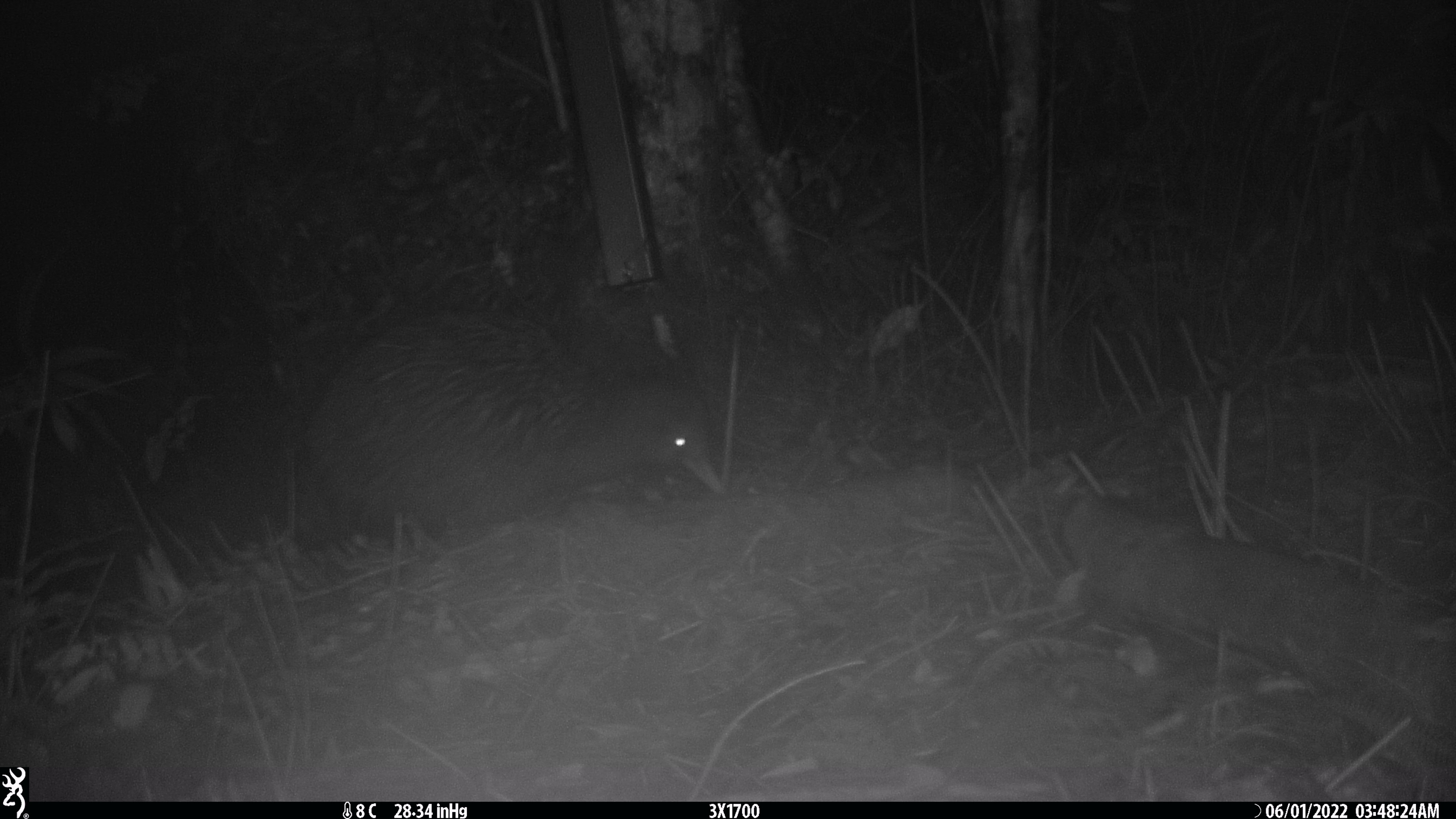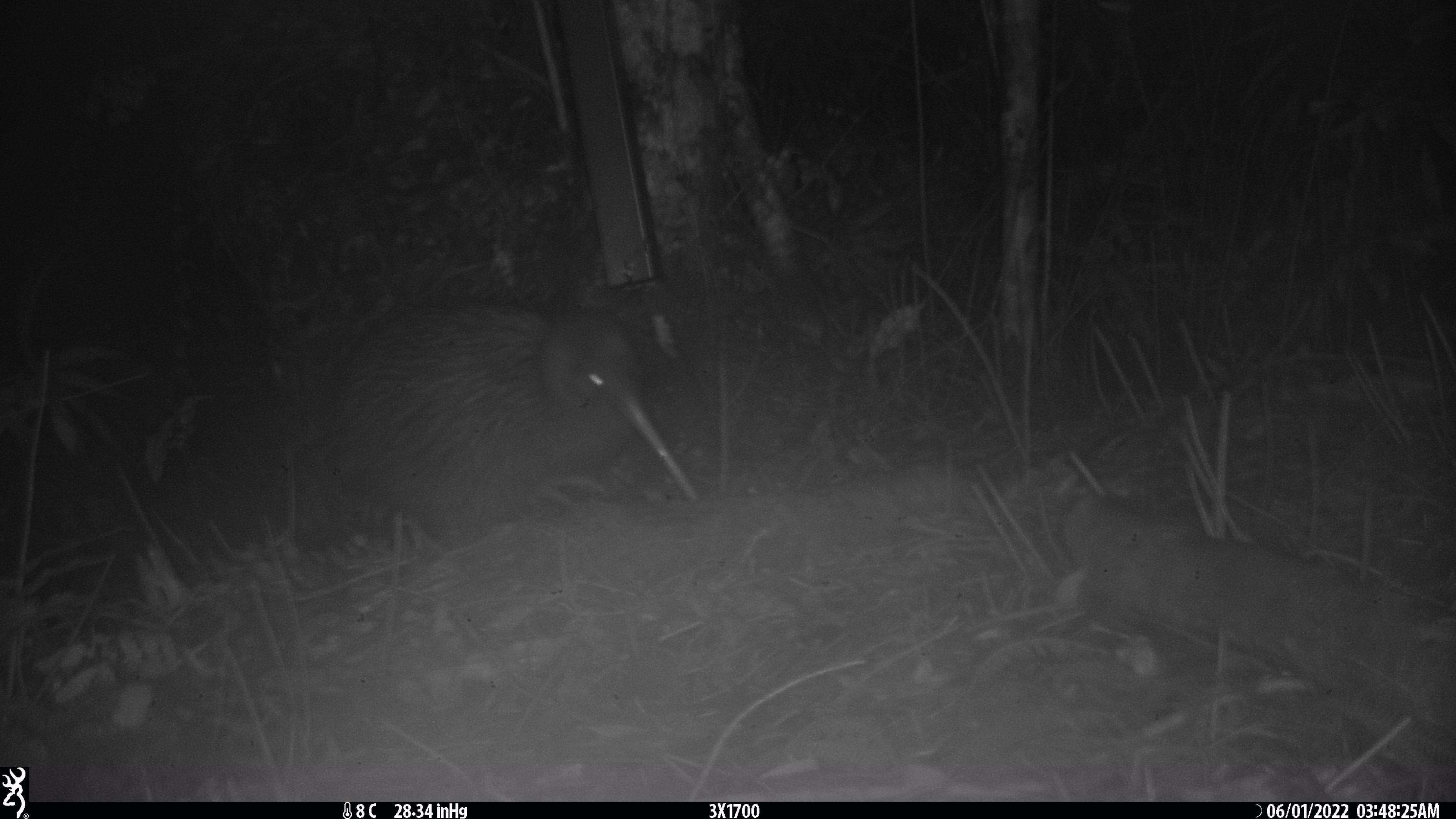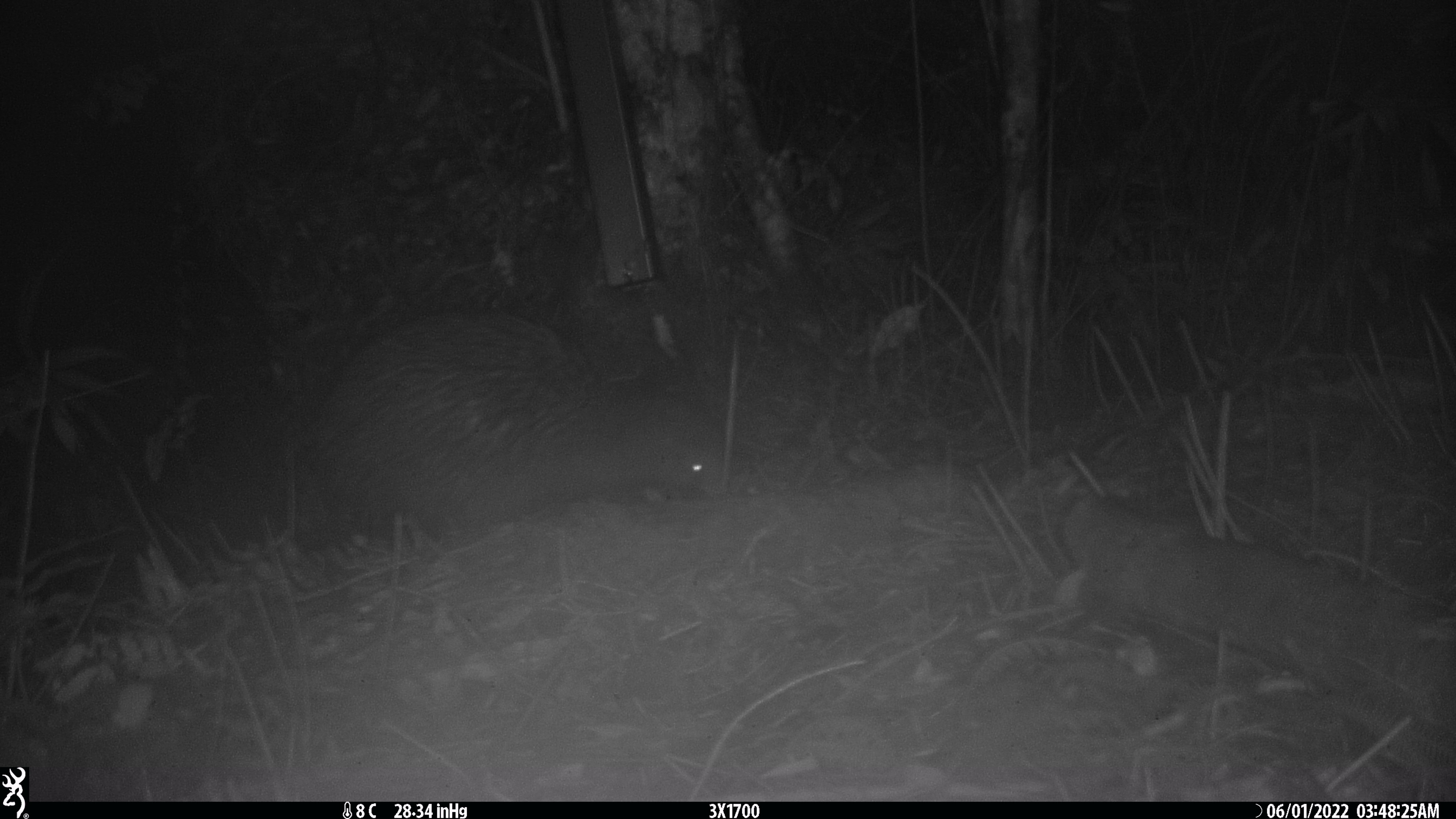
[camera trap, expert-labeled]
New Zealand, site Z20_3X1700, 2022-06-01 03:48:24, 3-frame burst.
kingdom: Animalia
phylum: Chordata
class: Aves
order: Apterygiformes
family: Apterygidae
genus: Apteryx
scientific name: Apteryx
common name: kiwi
Kiwi (Apteryx).